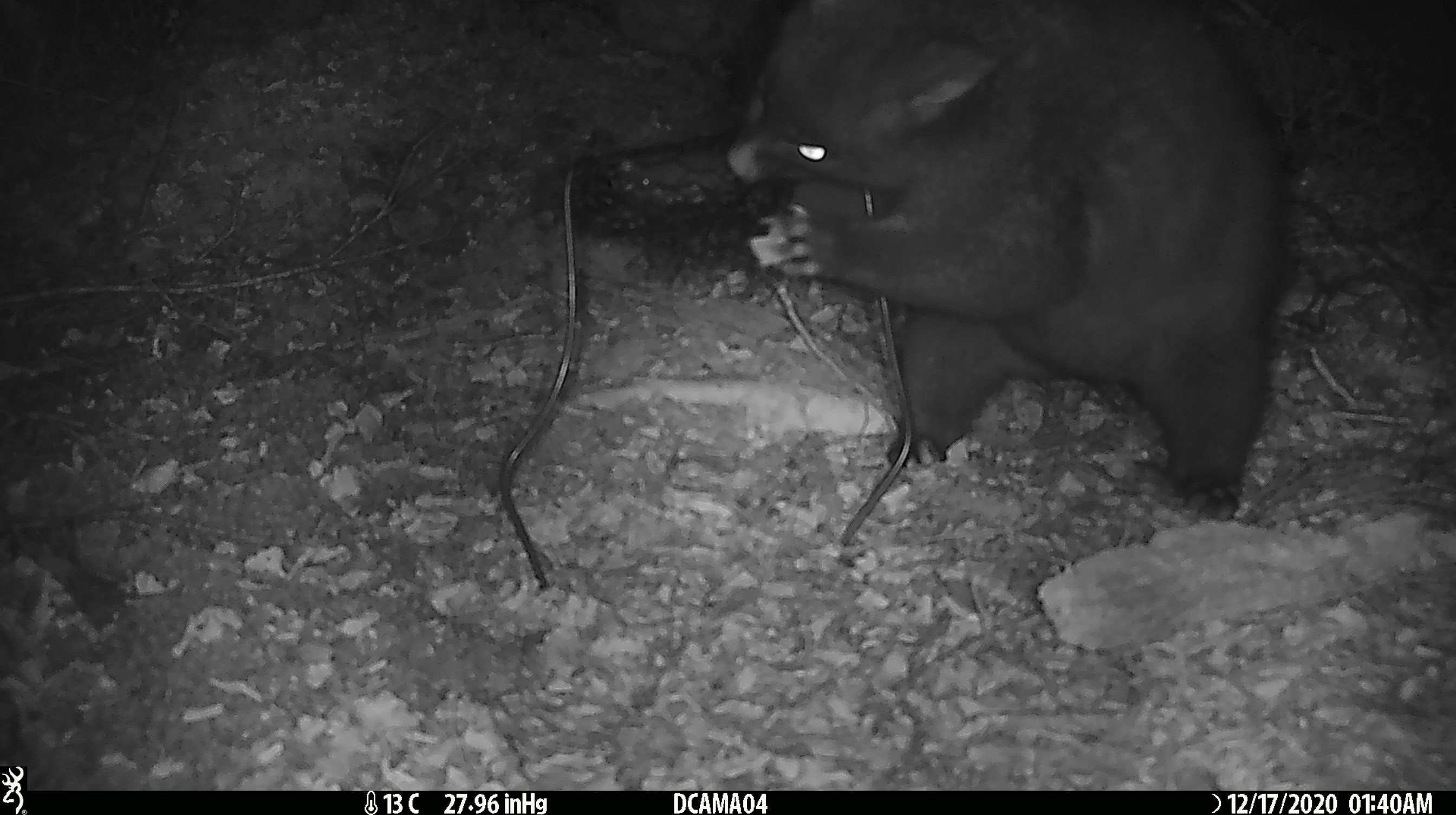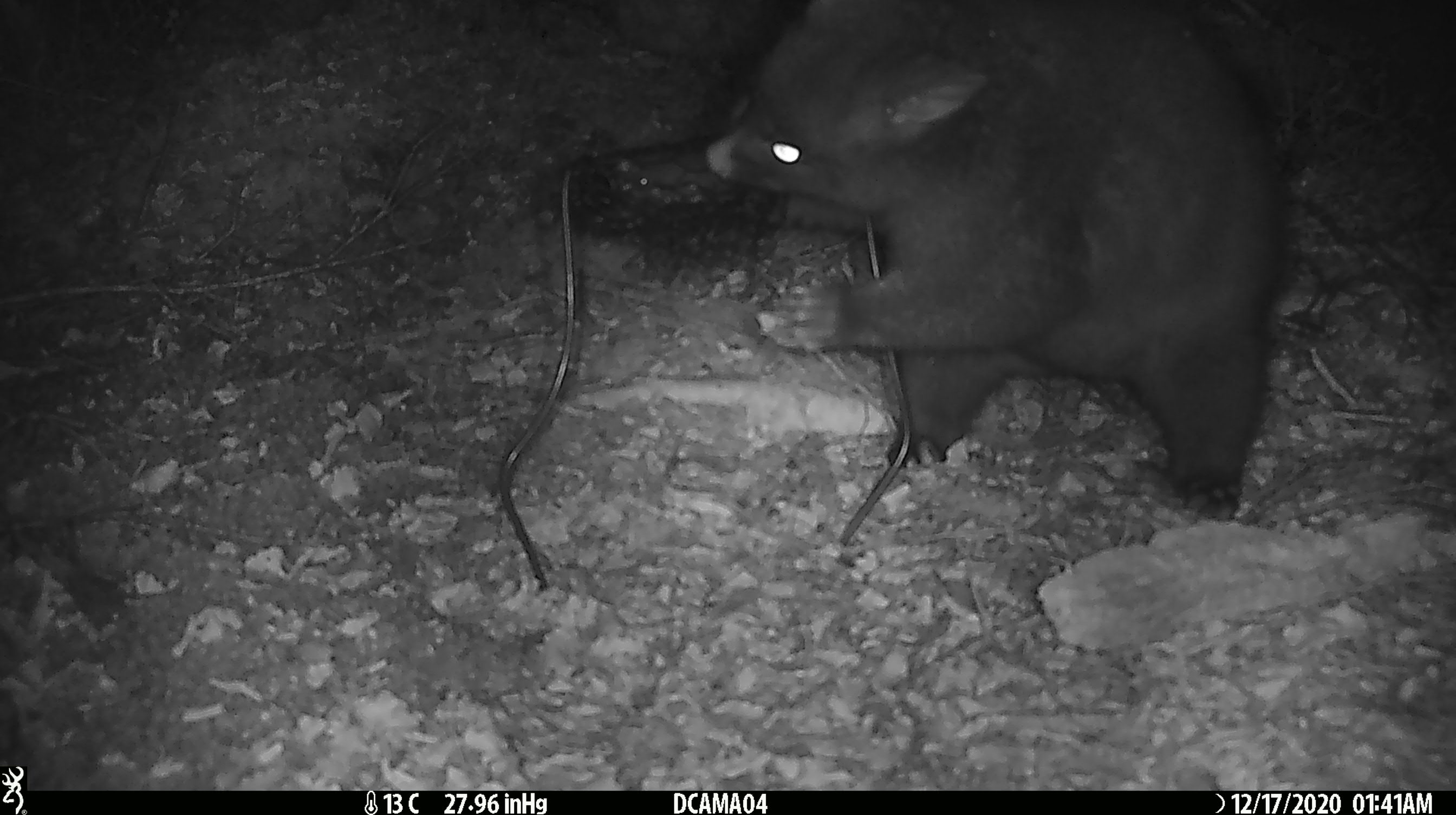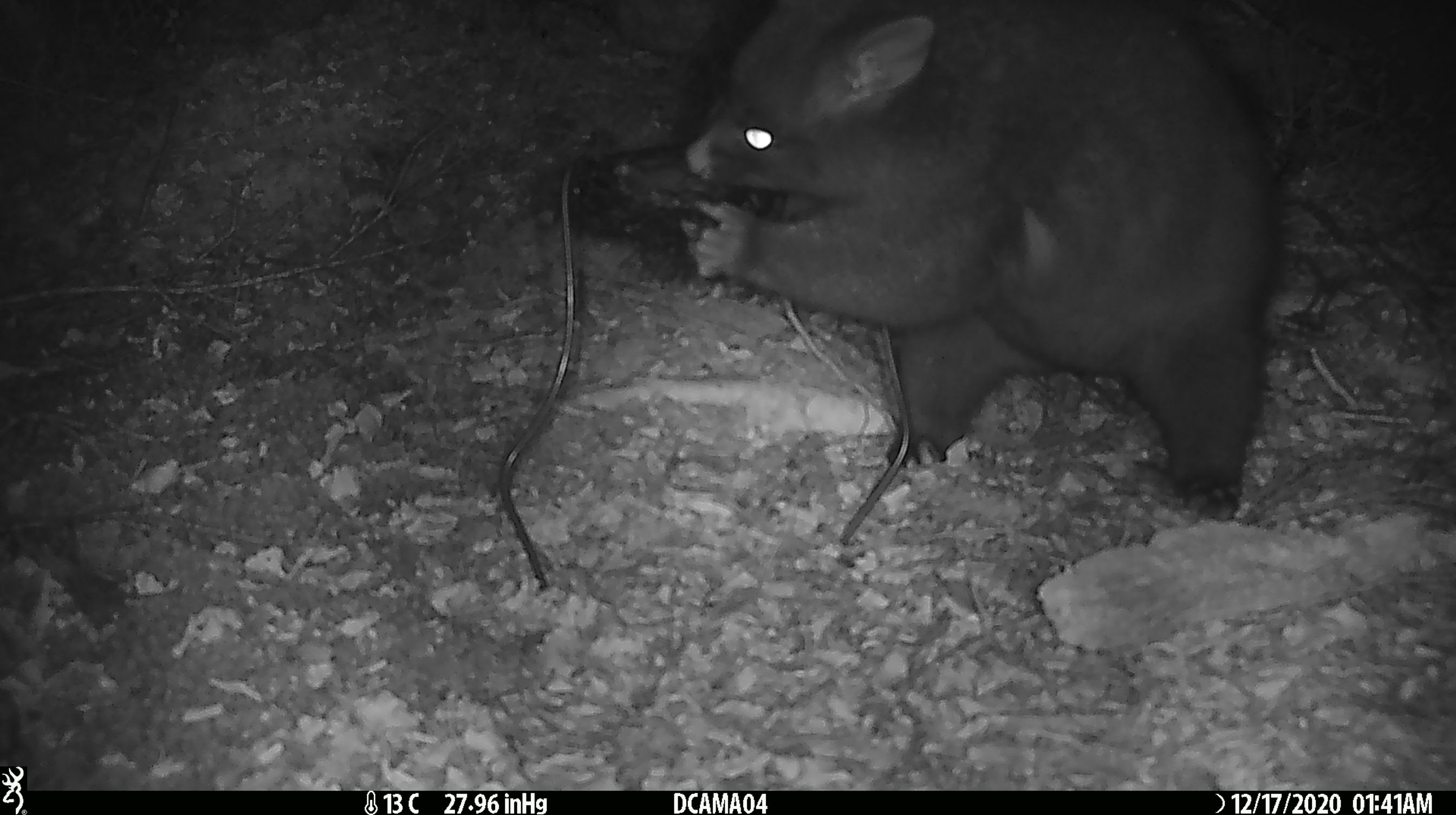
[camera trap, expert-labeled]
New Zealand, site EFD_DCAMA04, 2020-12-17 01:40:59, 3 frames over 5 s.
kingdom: Animalia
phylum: Chordata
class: Mammalia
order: Diprotodontia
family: Phalangeridae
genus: Trichosurus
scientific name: Trichosurus vulpecula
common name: common brushtail possum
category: possum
Possum (common brushtail possum) (Trichosurus vulpecula).